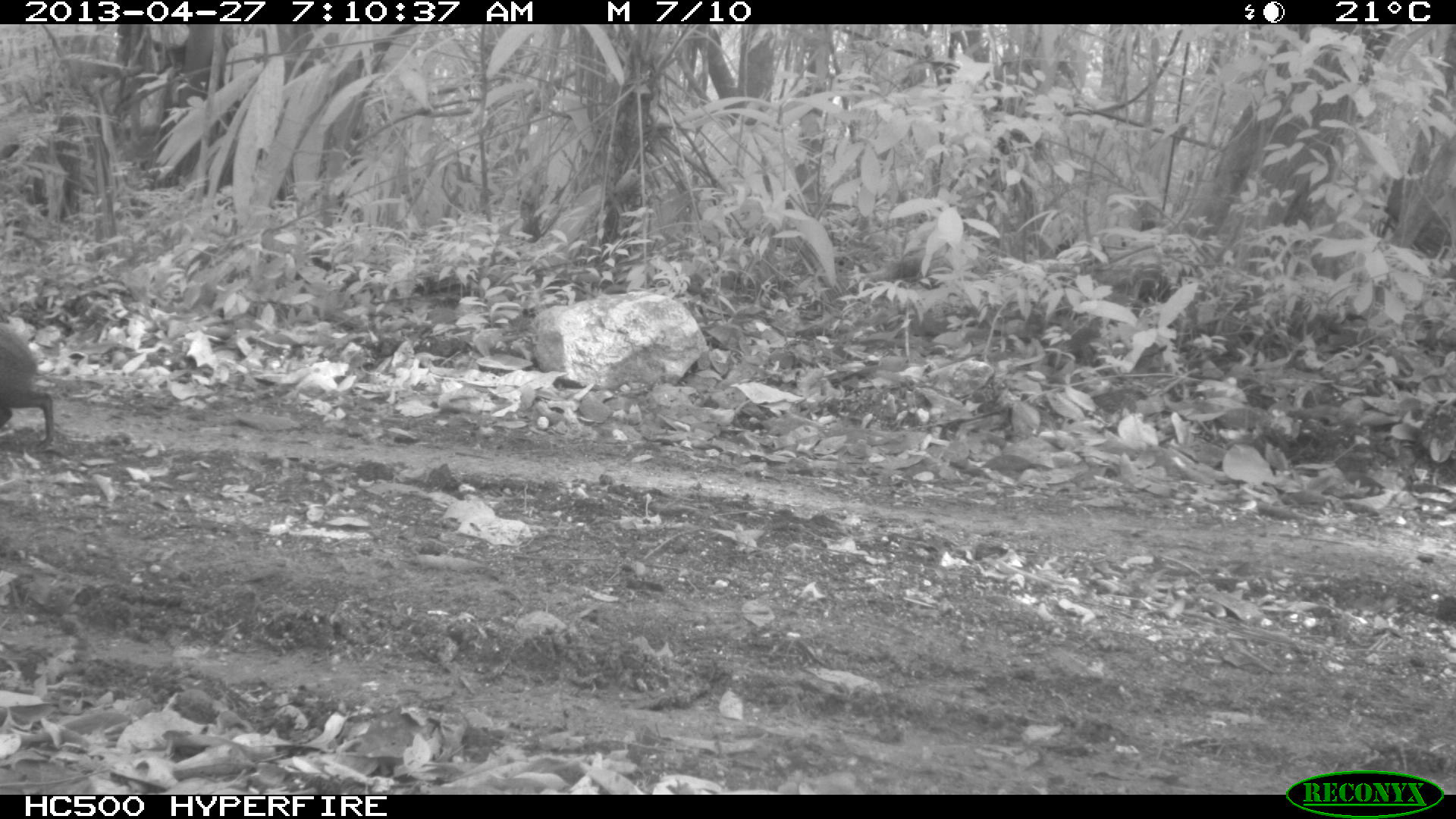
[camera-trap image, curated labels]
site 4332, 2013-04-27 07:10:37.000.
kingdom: Animalia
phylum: Chordata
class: Mammalia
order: Rodentia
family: Dasyproctidae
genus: Dasyprocta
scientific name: Dasyprocta punctata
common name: central american agouti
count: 1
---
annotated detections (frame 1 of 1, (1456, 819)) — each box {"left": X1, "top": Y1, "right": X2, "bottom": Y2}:
dasyprocta punctata: {"left": 0, "top": 323, "right": 54, "bottom": 451}